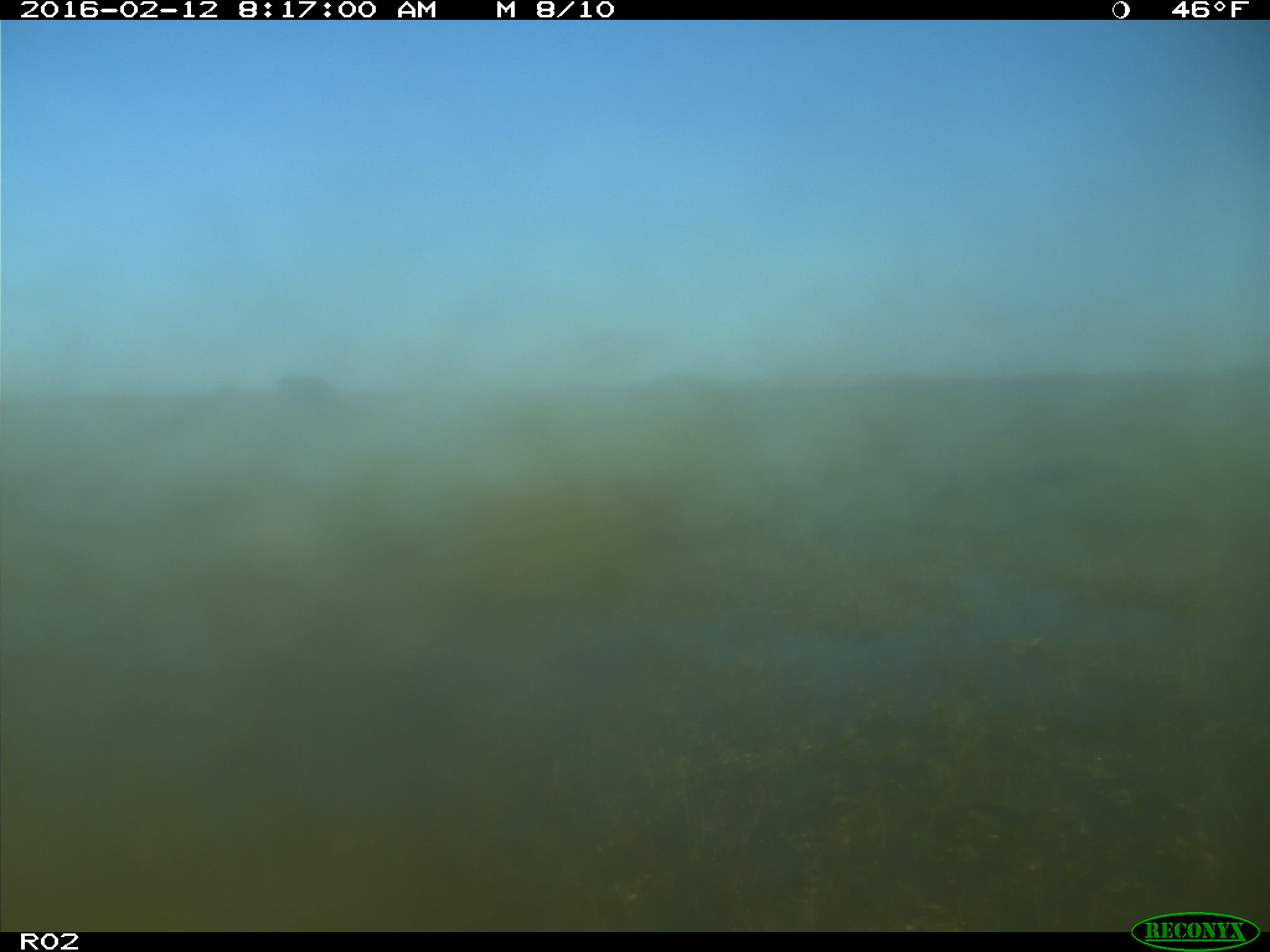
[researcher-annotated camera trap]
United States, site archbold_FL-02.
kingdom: Animalia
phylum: Chordata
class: Mammalia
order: Artiodactyla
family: Bovidae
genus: Bos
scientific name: Bos taurus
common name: domestic cow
Bos taurus (domestic cow).